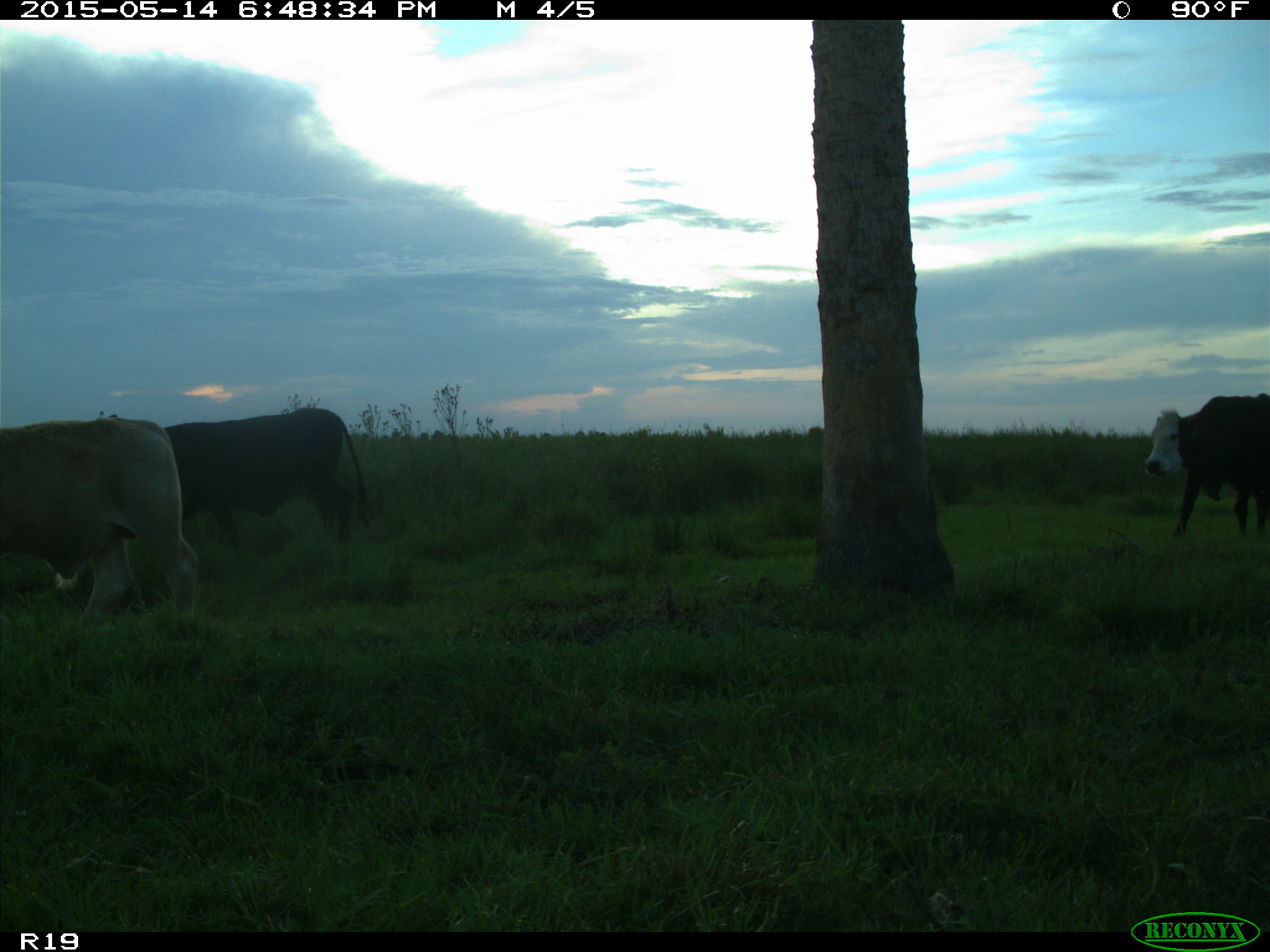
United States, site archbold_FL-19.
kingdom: Animalia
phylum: Chordata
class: Mammalia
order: Artiodactyla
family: Bovidae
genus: Bos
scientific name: Bos taurus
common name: domestic cow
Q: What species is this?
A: Bos taurus (domestic cow).